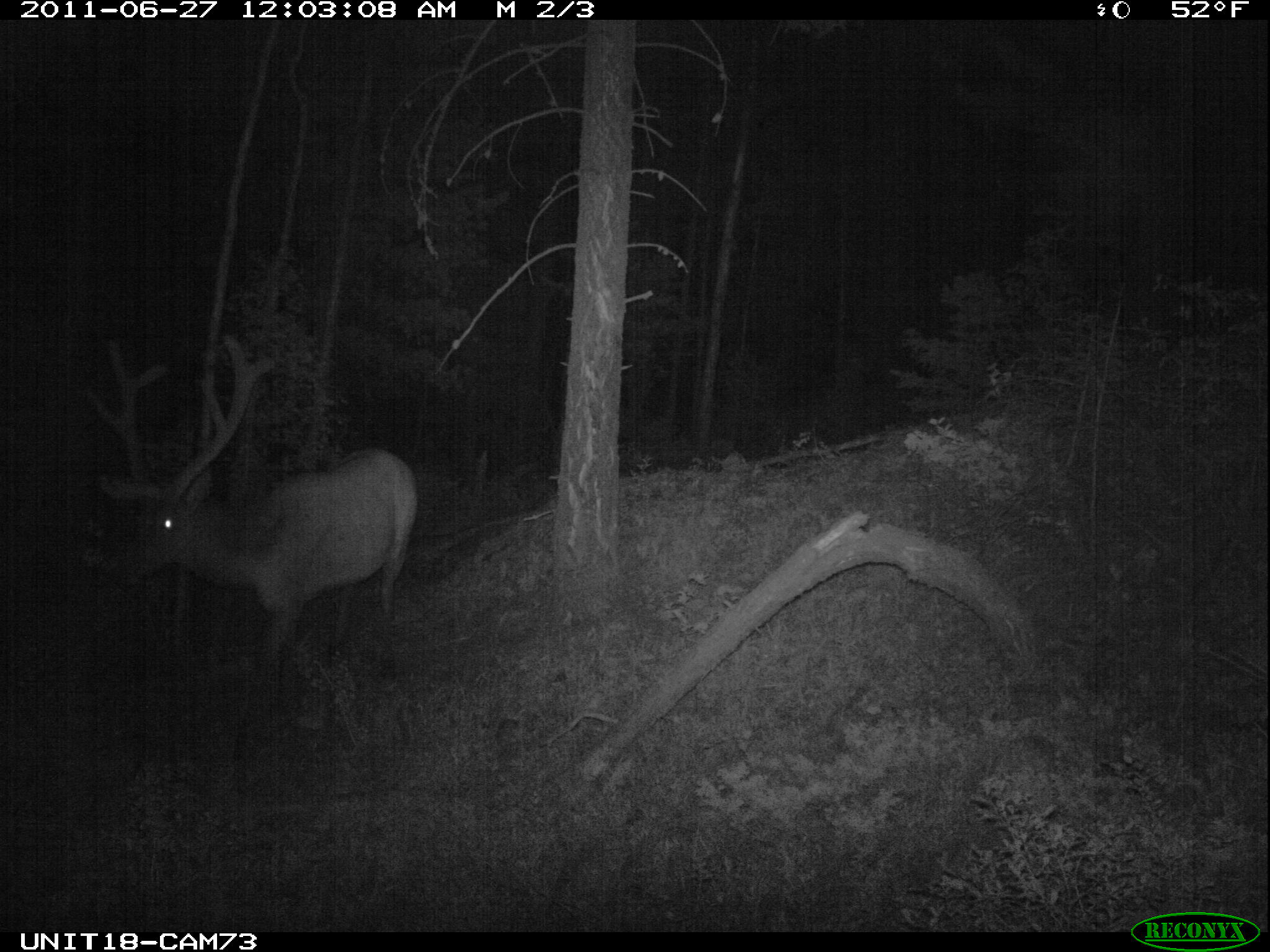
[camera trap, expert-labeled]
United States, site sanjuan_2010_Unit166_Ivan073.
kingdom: Animalia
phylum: Chordata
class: Mammalia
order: Artiodactyla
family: Cervidae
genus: Cervus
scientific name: Cervus elaphus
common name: red deer